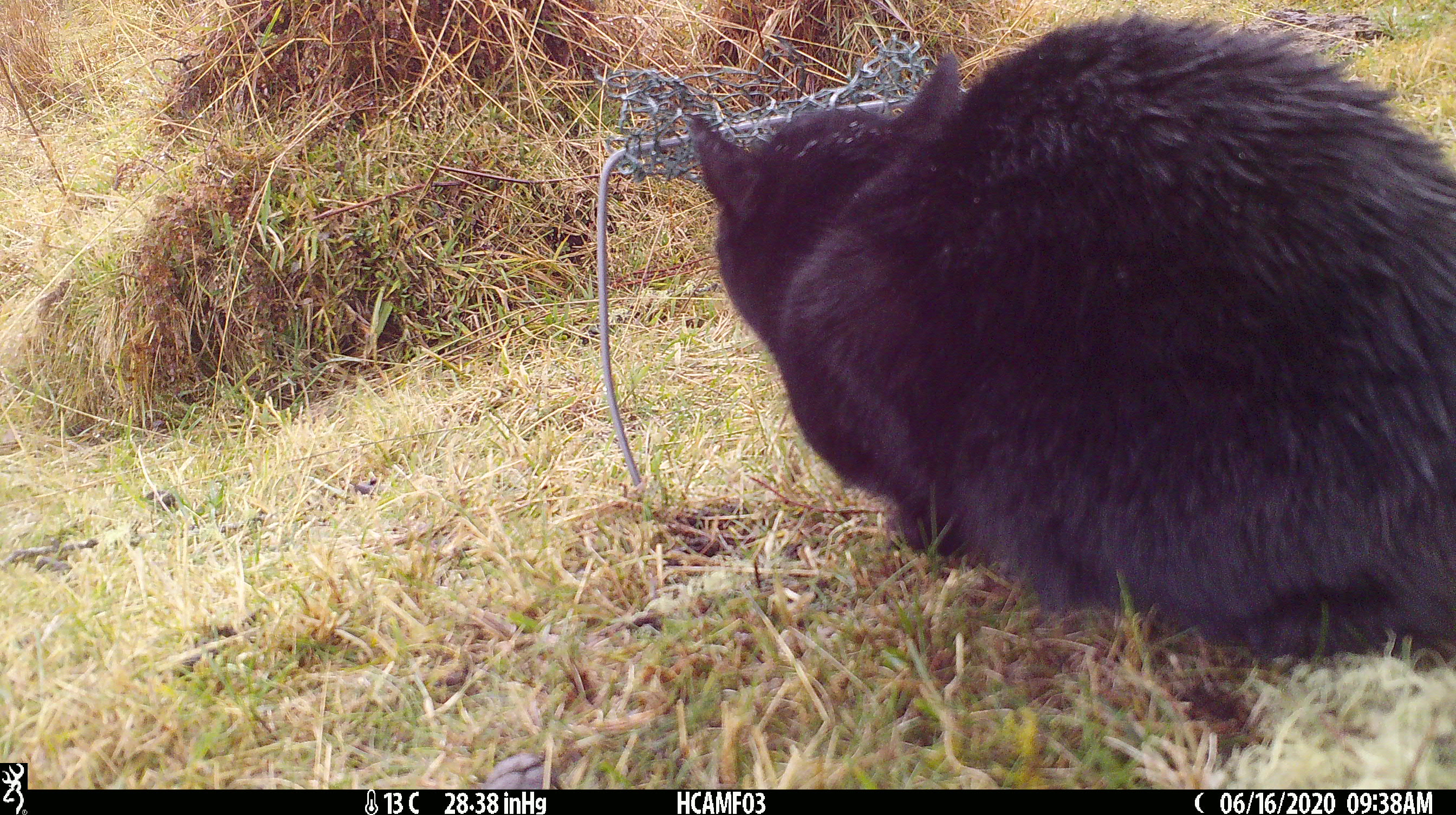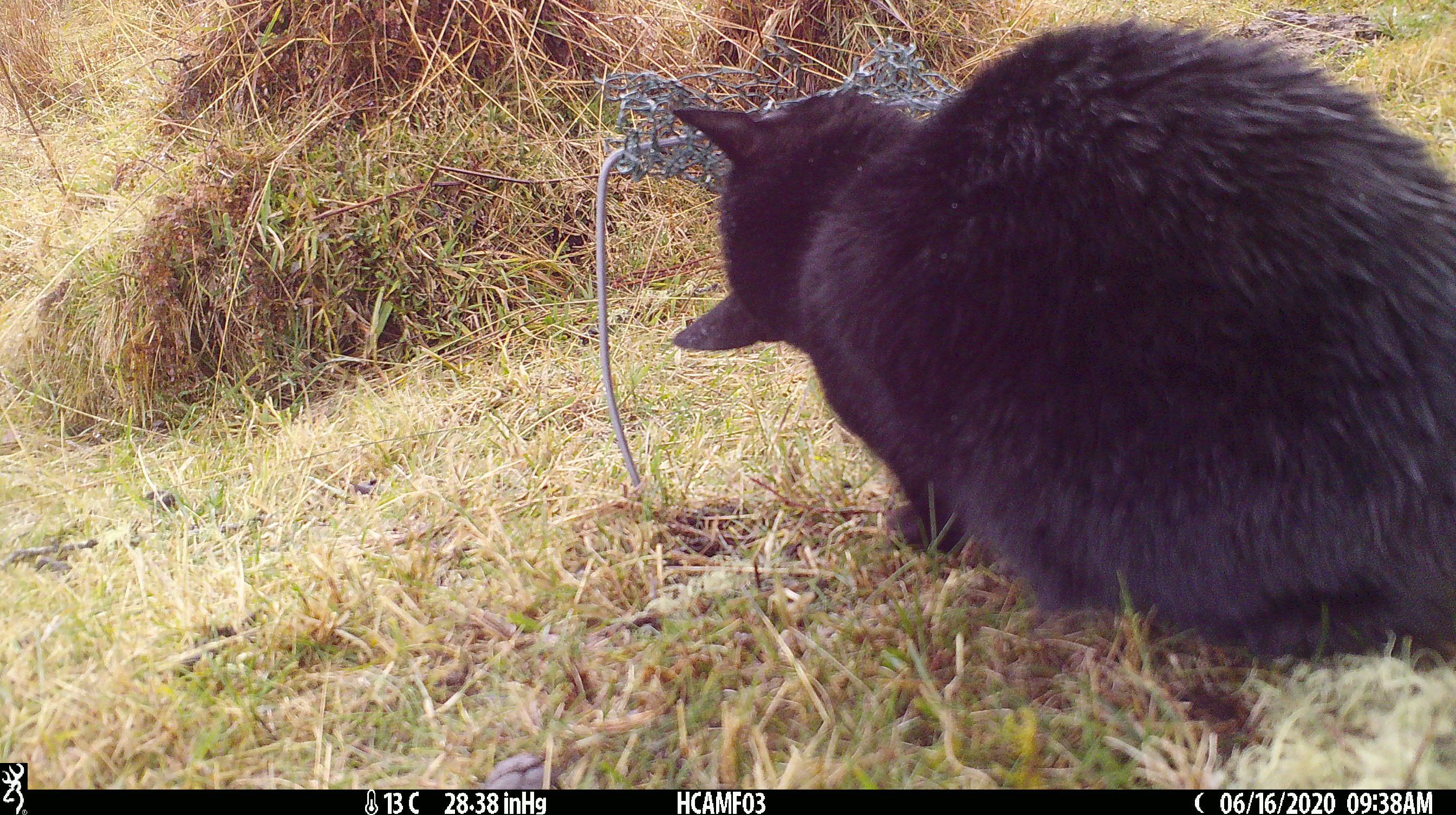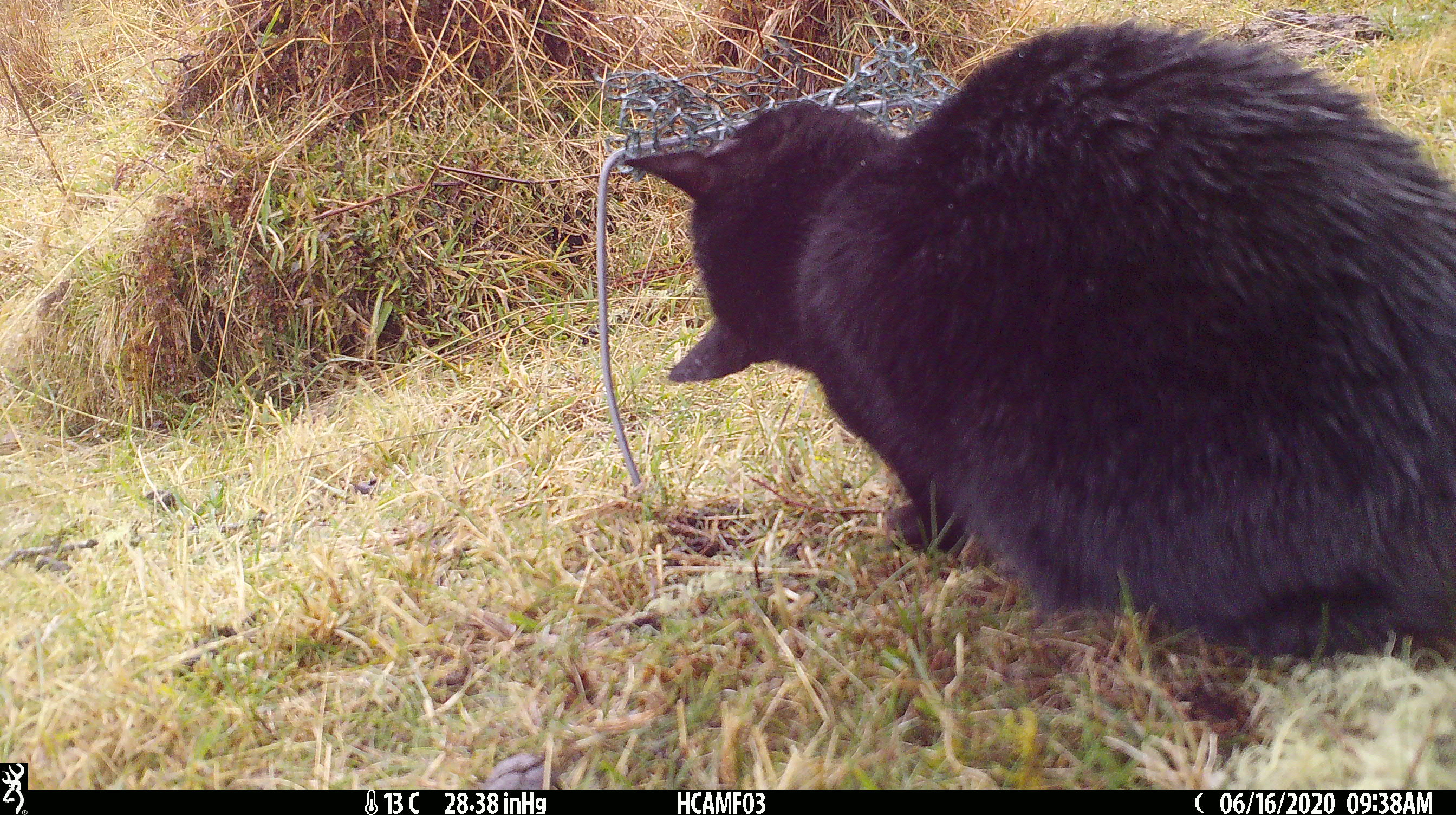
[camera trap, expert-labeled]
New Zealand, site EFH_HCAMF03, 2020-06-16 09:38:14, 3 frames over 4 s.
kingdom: Animalia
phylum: Chordata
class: Mammalia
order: Carnivora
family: Felidae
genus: Felis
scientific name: Felis catus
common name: domestic cat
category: cat